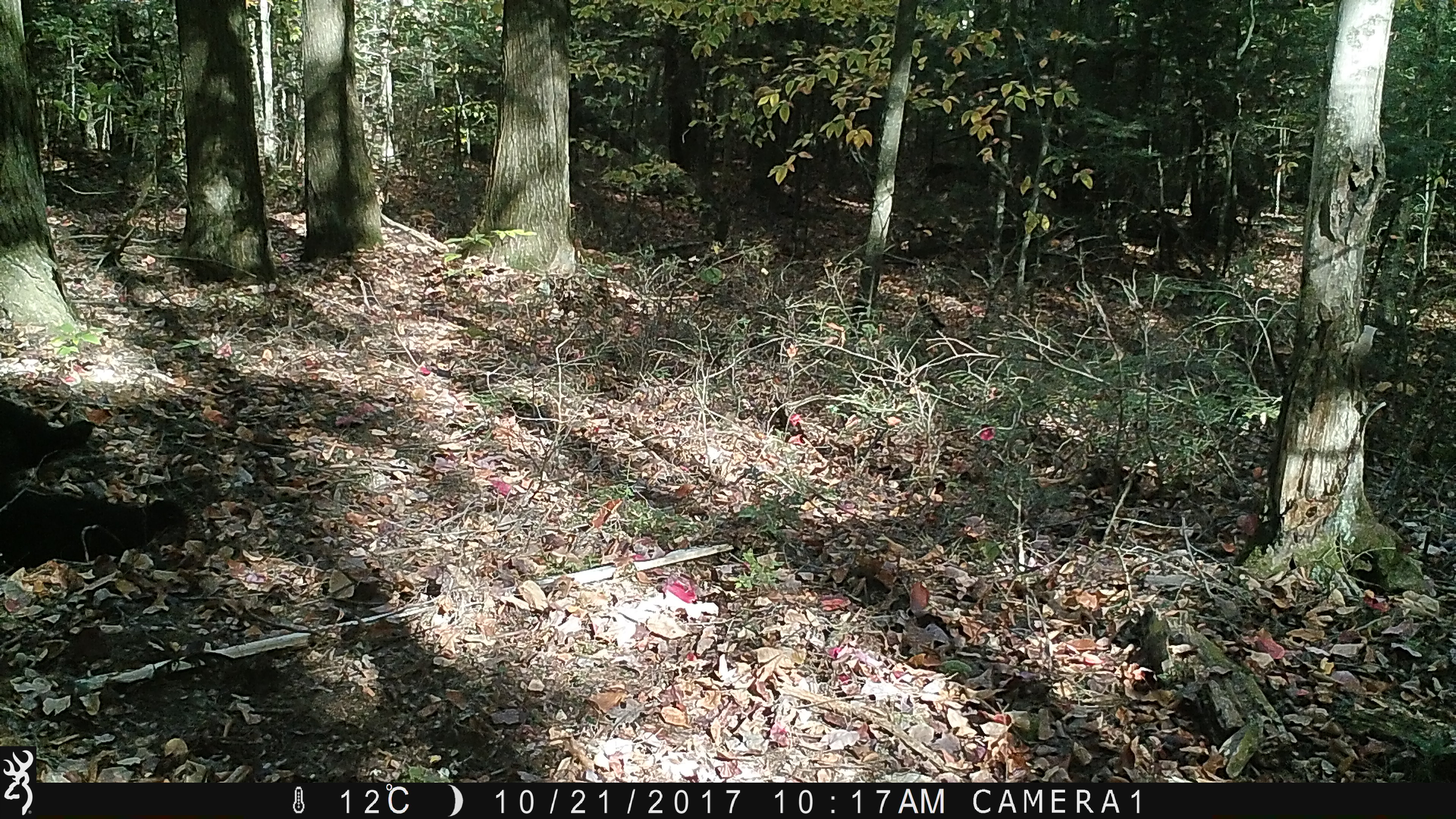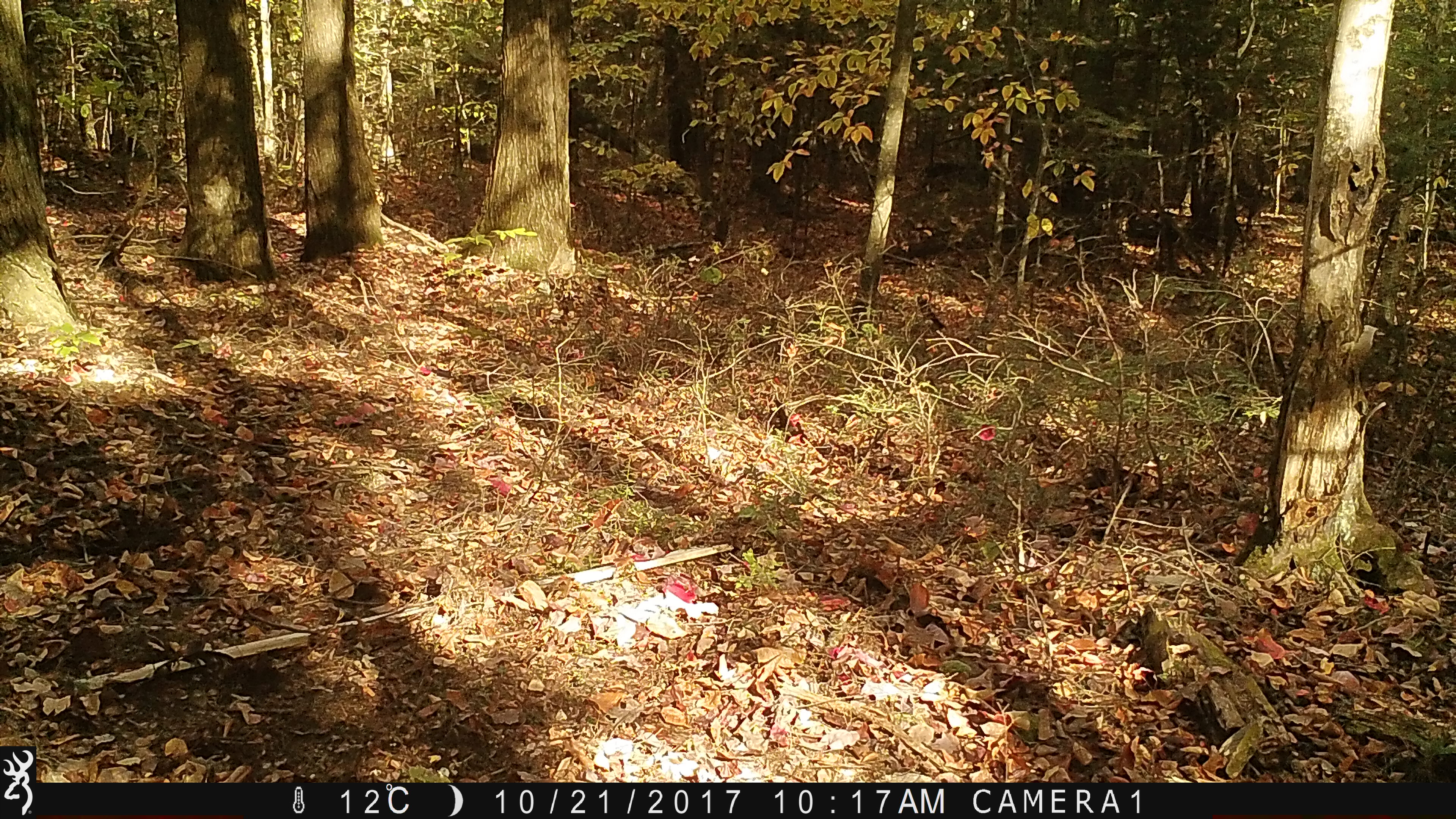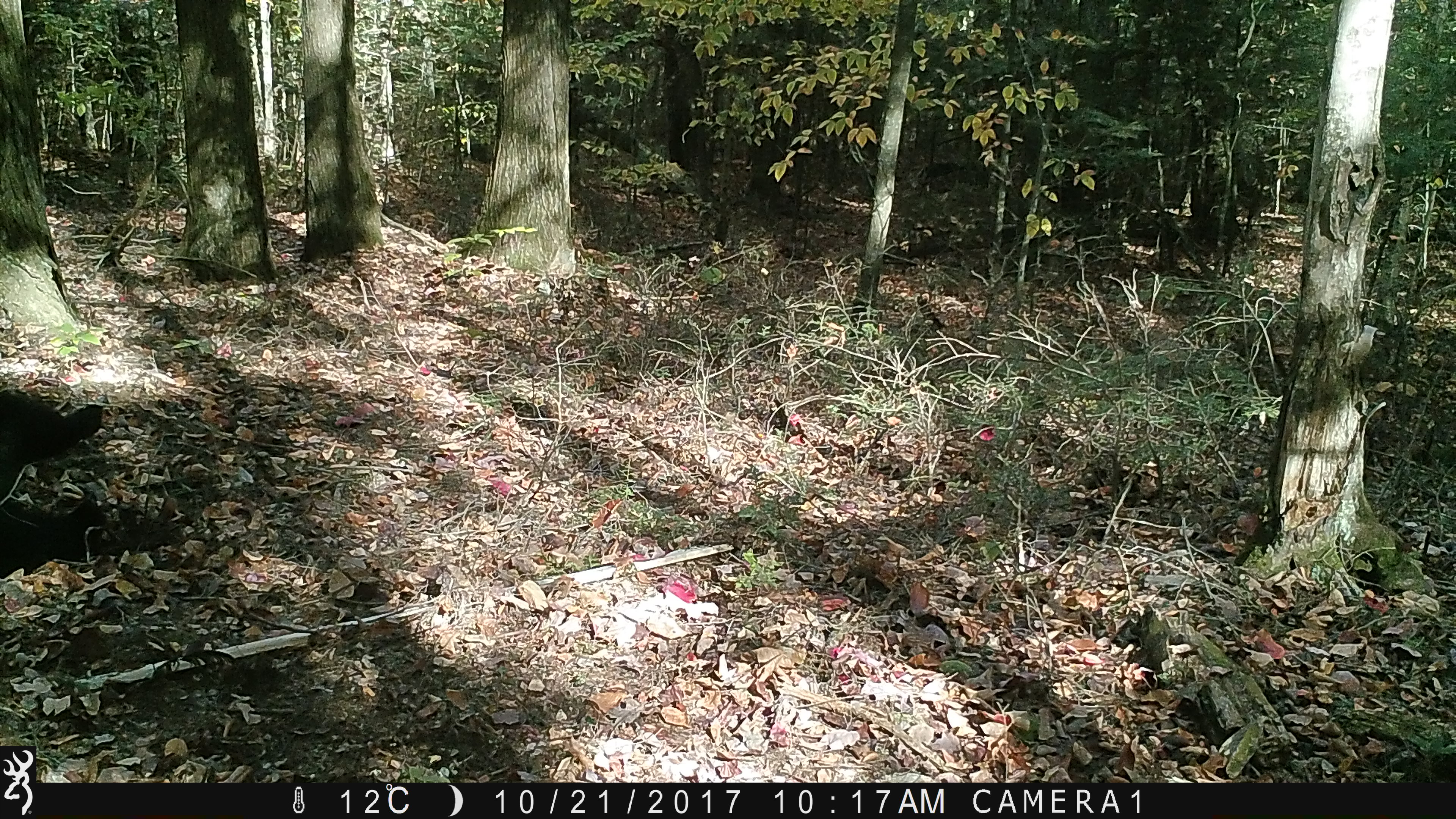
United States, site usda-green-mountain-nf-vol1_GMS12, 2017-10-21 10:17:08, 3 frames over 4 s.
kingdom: Animalia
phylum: Chordata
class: Mammalia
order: Carnivora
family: Ursidae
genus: Ursus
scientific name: Ursus americanus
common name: black bear